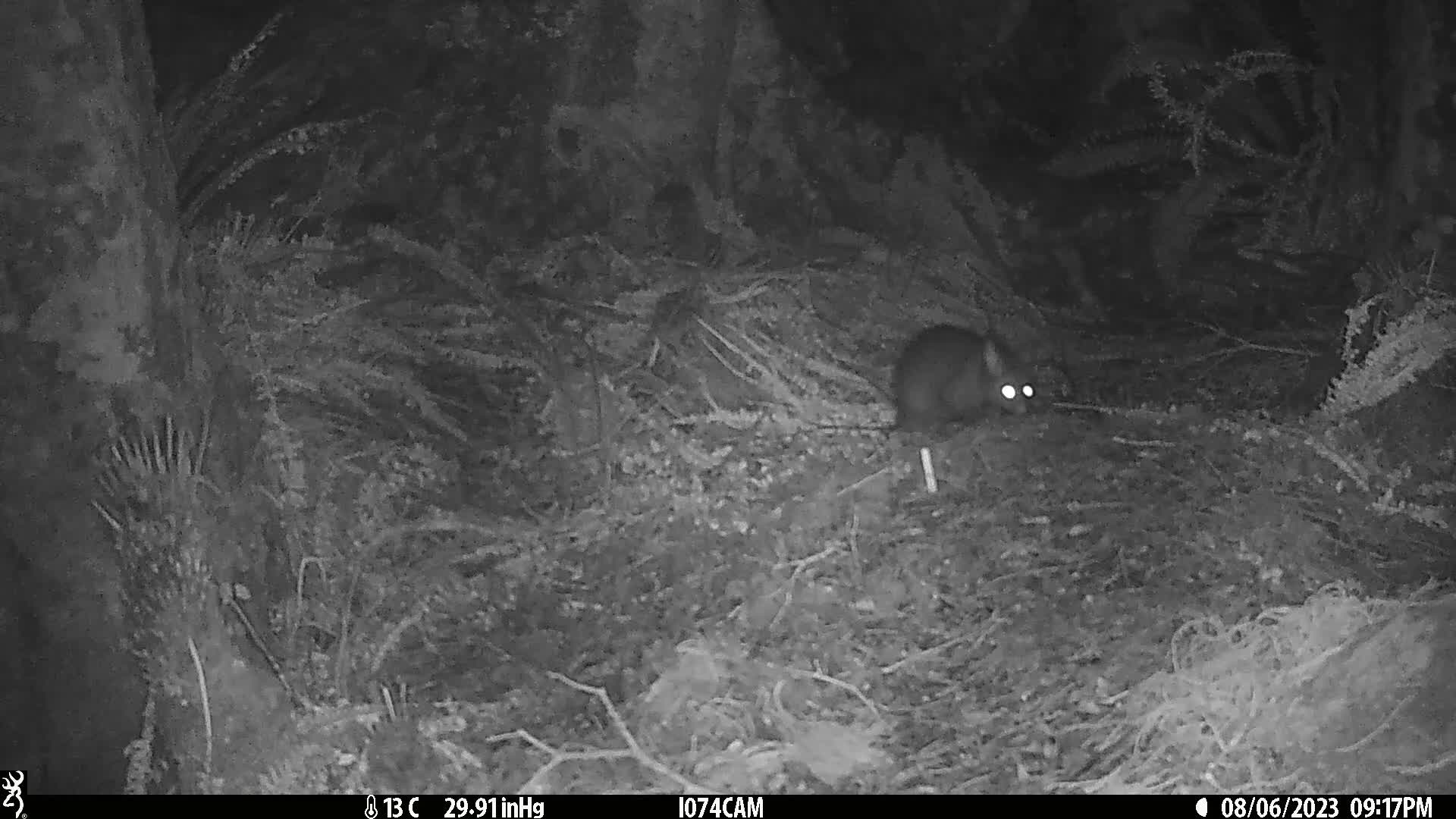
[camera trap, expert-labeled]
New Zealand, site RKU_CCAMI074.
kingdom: Animalia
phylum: Chordata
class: Mammalia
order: Diprotodontia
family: Phalangeridae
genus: Trichosurus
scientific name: Trichosurus vulpecula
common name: common brushtail possum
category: possum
Possum (common brushtail possum) (Trichosurus vulpecula).